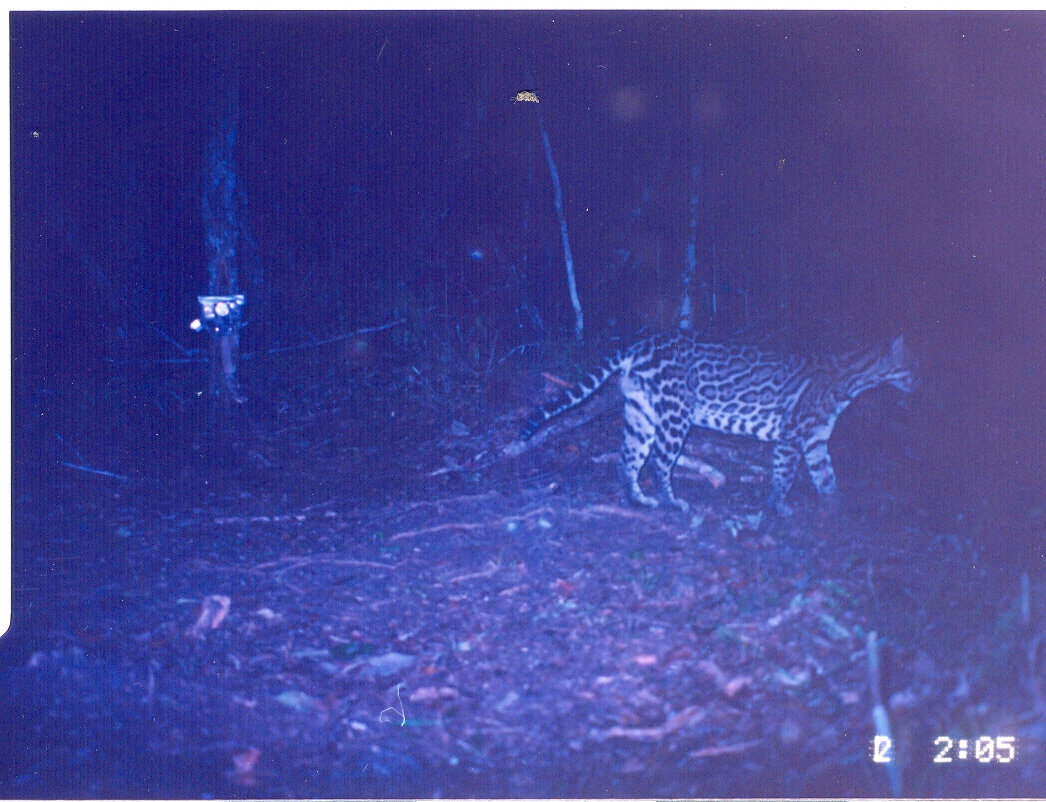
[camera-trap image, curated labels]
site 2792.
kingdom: Animalia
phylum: Chordata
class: Mammalia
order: Carnivora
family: Felidae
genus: Leopardus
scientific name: Leopardus pardalis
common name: ocelot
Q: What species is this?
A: Leopardus pardalis (ocelot).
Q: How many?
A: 1.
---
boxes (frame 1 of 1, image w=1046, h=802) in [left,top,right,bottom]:
leopardus pardalis: [517,329,921,513]